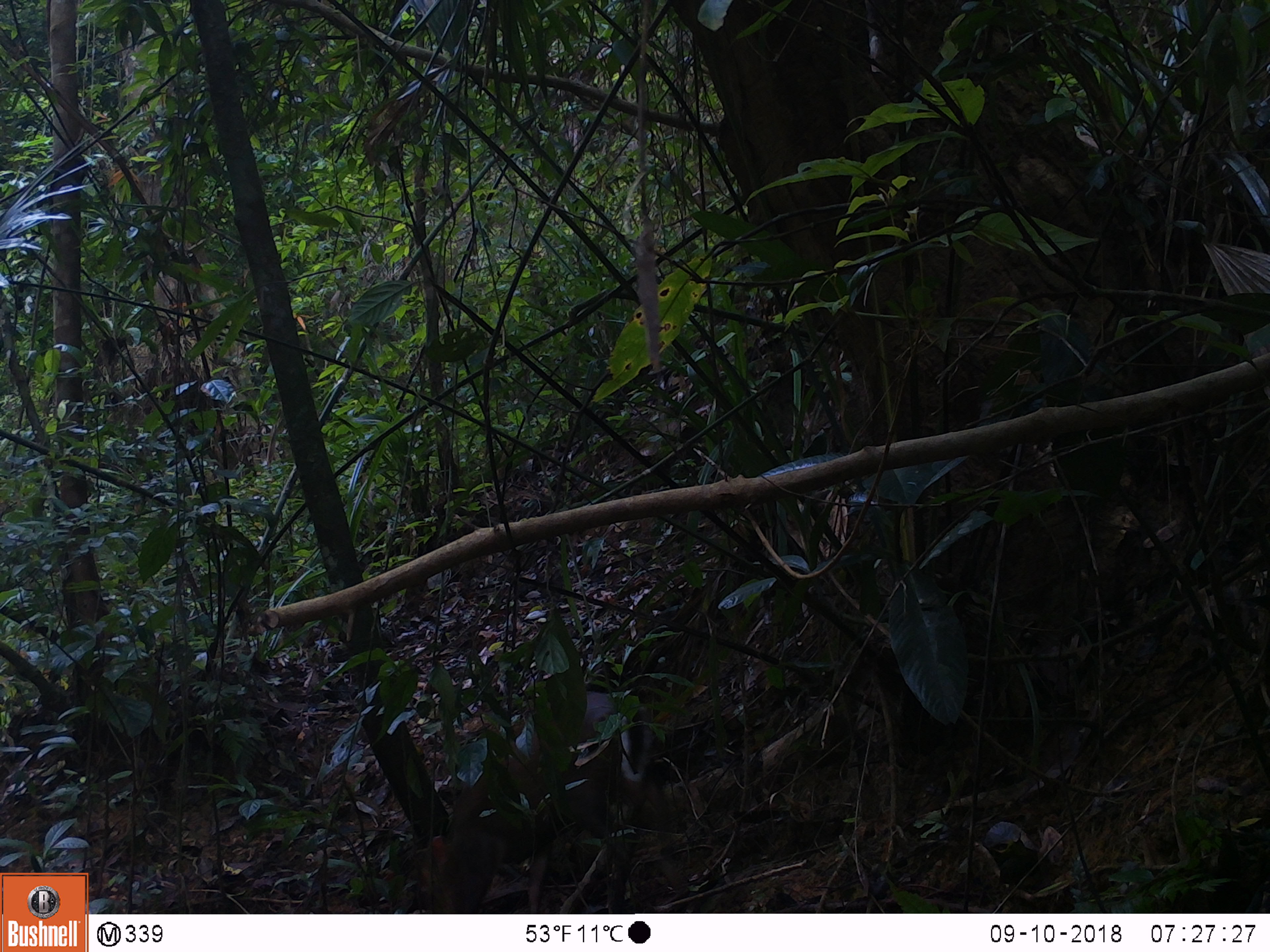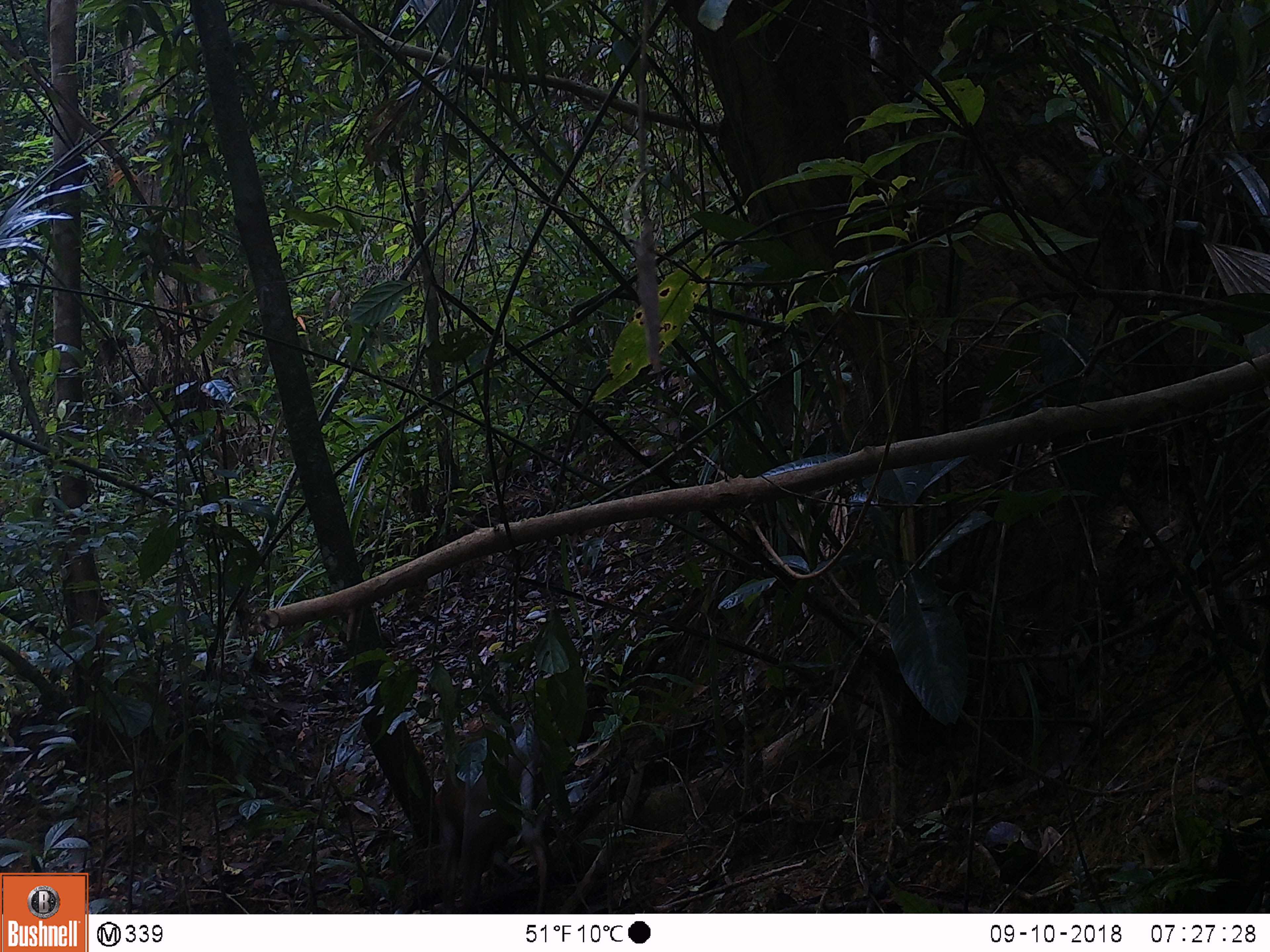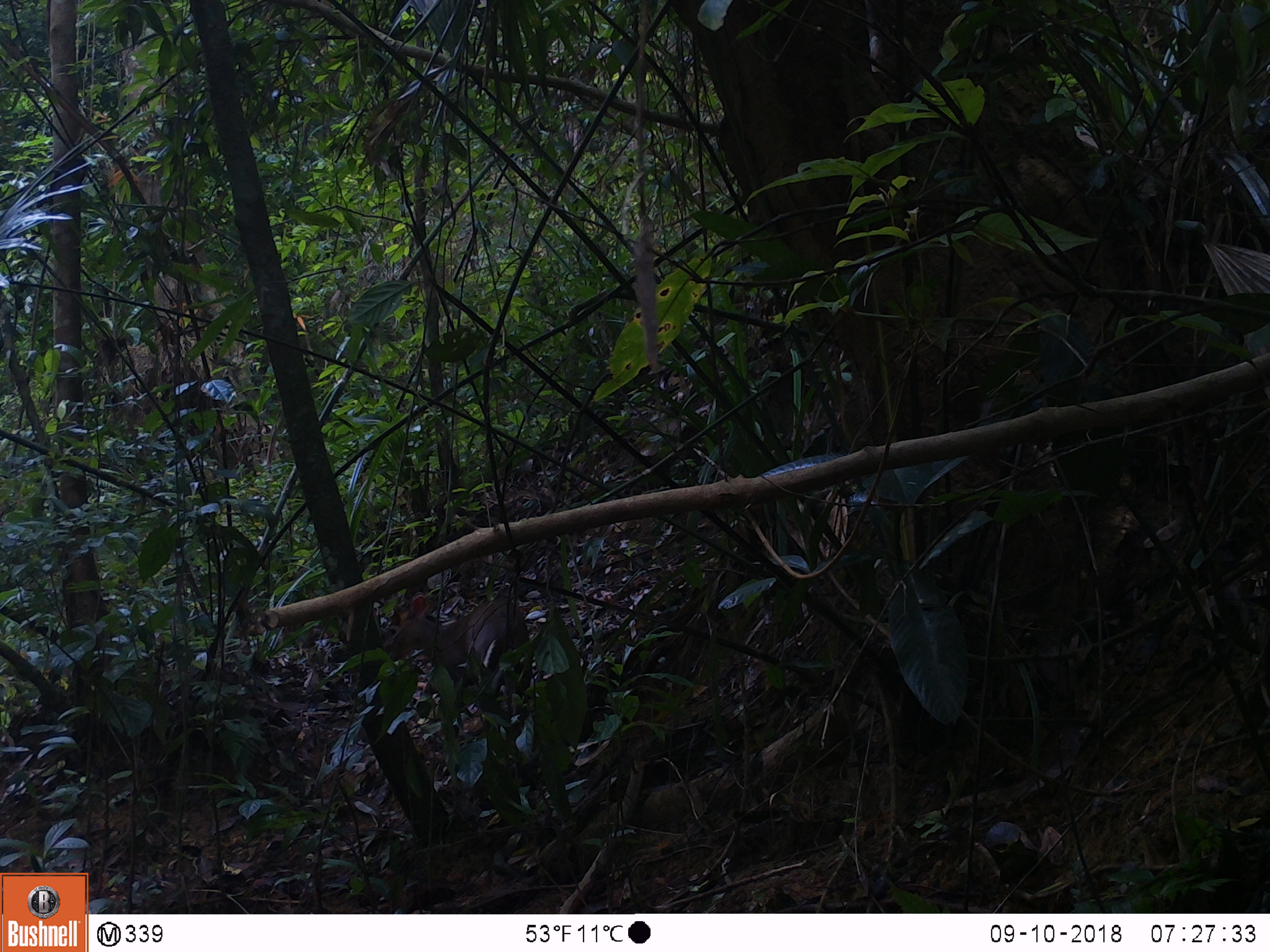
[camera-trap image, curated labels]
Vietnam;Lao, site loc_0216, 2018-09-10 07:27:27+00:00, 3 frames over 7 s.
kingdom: Animalia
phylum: Chordata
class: Mammalia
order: Artiodactyla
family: Cervidae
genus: Muntiacus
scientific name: Muntiacus rooseveltorum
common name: roosevelt's muntjac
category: roosevelts muntjac group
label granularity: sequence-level